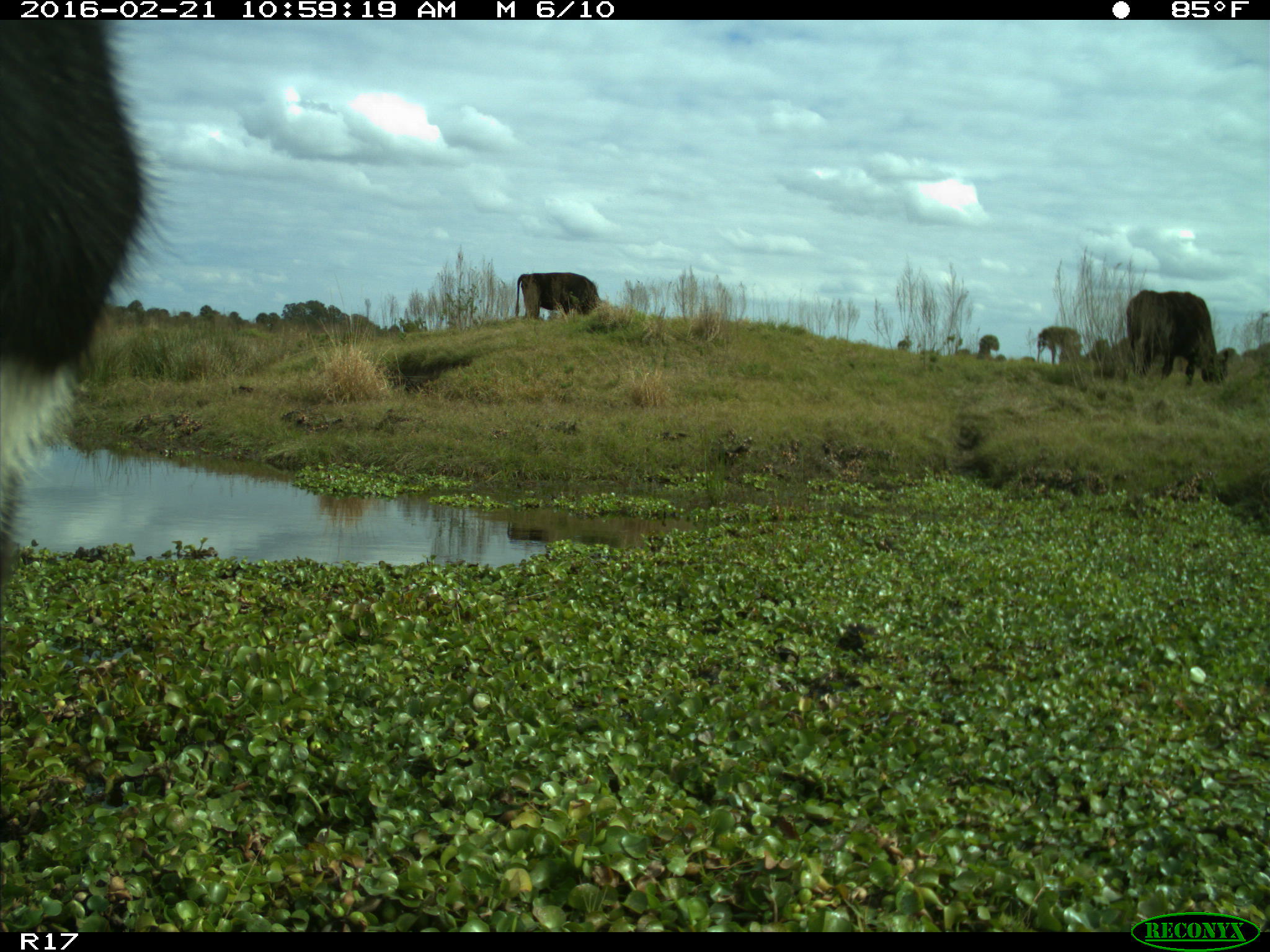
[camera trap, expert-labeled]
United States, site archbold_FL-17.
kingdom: Animalia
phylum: Chordata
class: Mammalia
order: Artiodactyla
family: Bovidae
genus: Bos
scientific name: Bos taurus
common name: domestic cow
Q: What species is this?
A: Bos taurus (domestic cow).